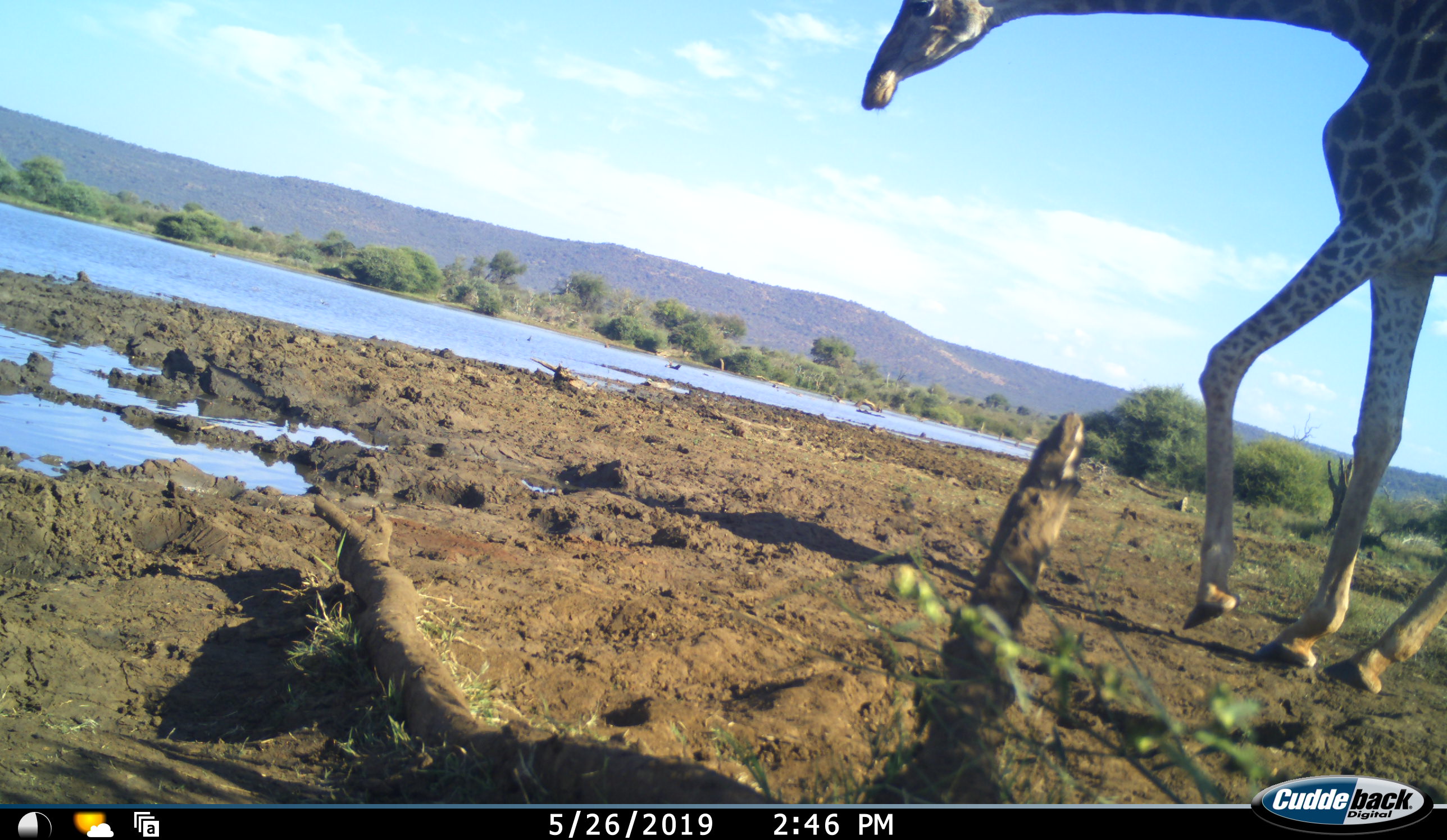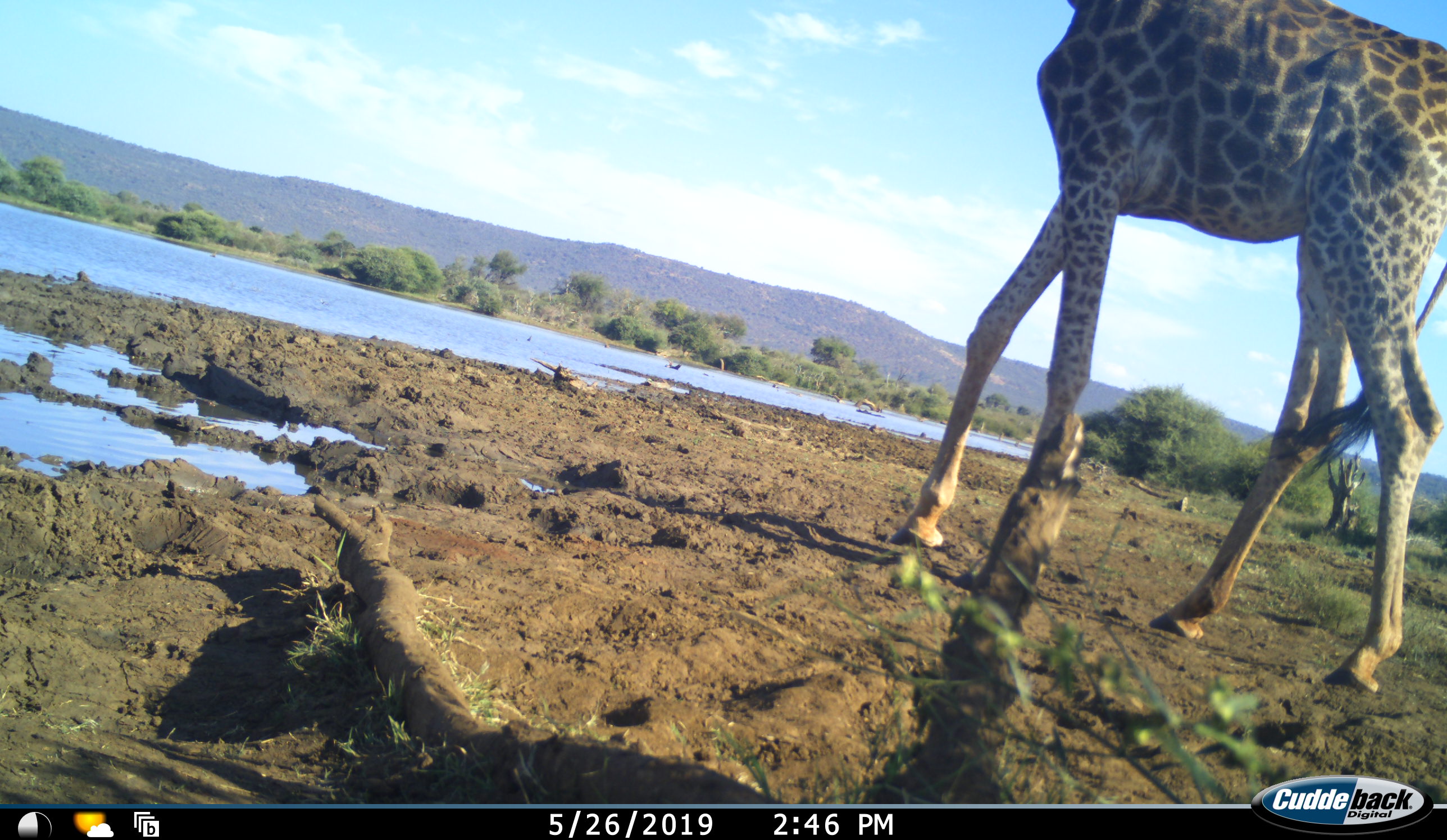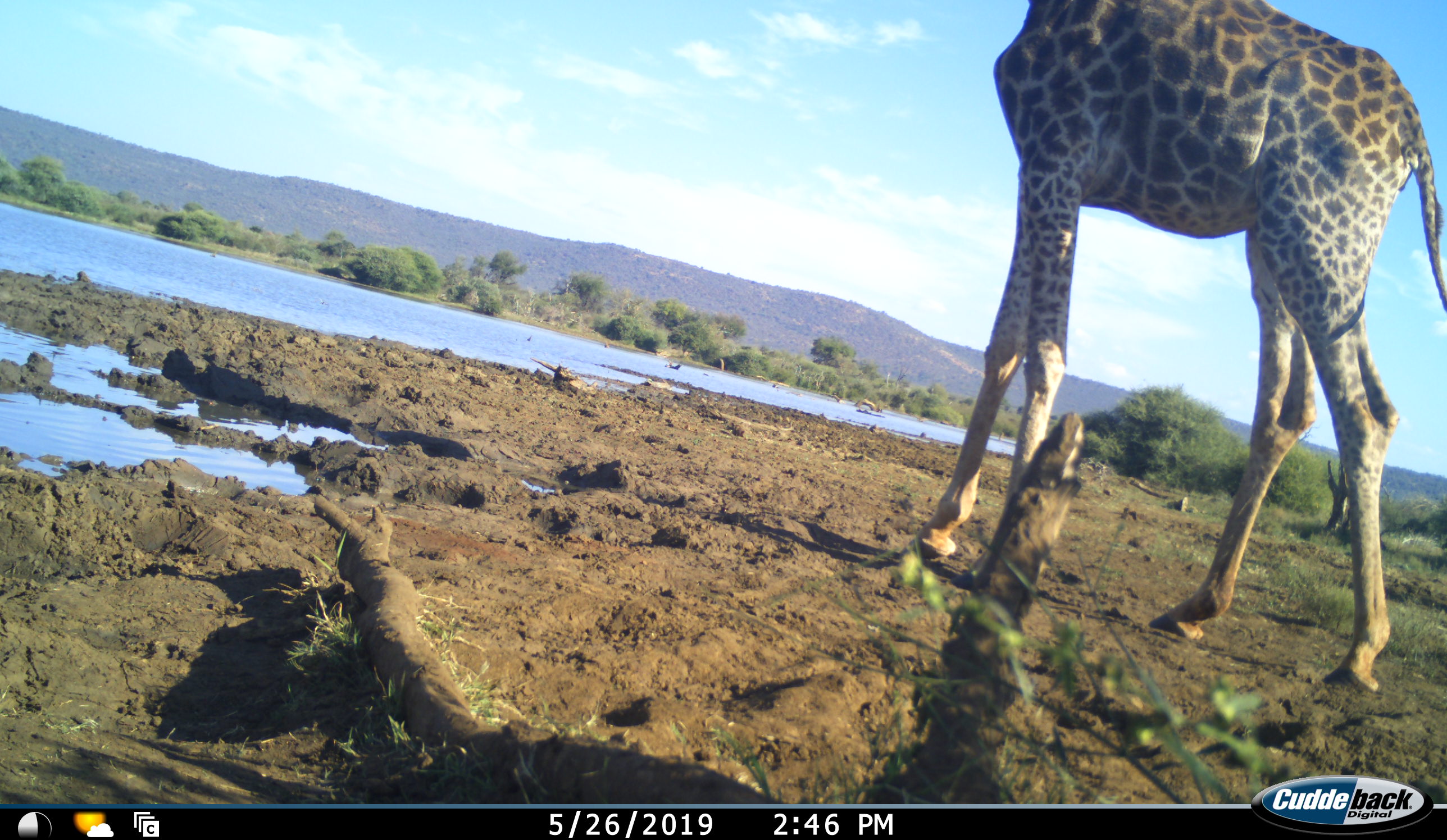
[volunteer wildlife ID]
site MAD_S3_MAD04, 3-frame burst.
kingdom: Animalia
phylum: Chordata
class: Mammalia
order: Artiodactyla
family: Giraffidae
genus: Giraffa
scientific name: Giraffa camelopardalis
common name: giraffe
Giraffe (Giraffa camelopardalis), count 1. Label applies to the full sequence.